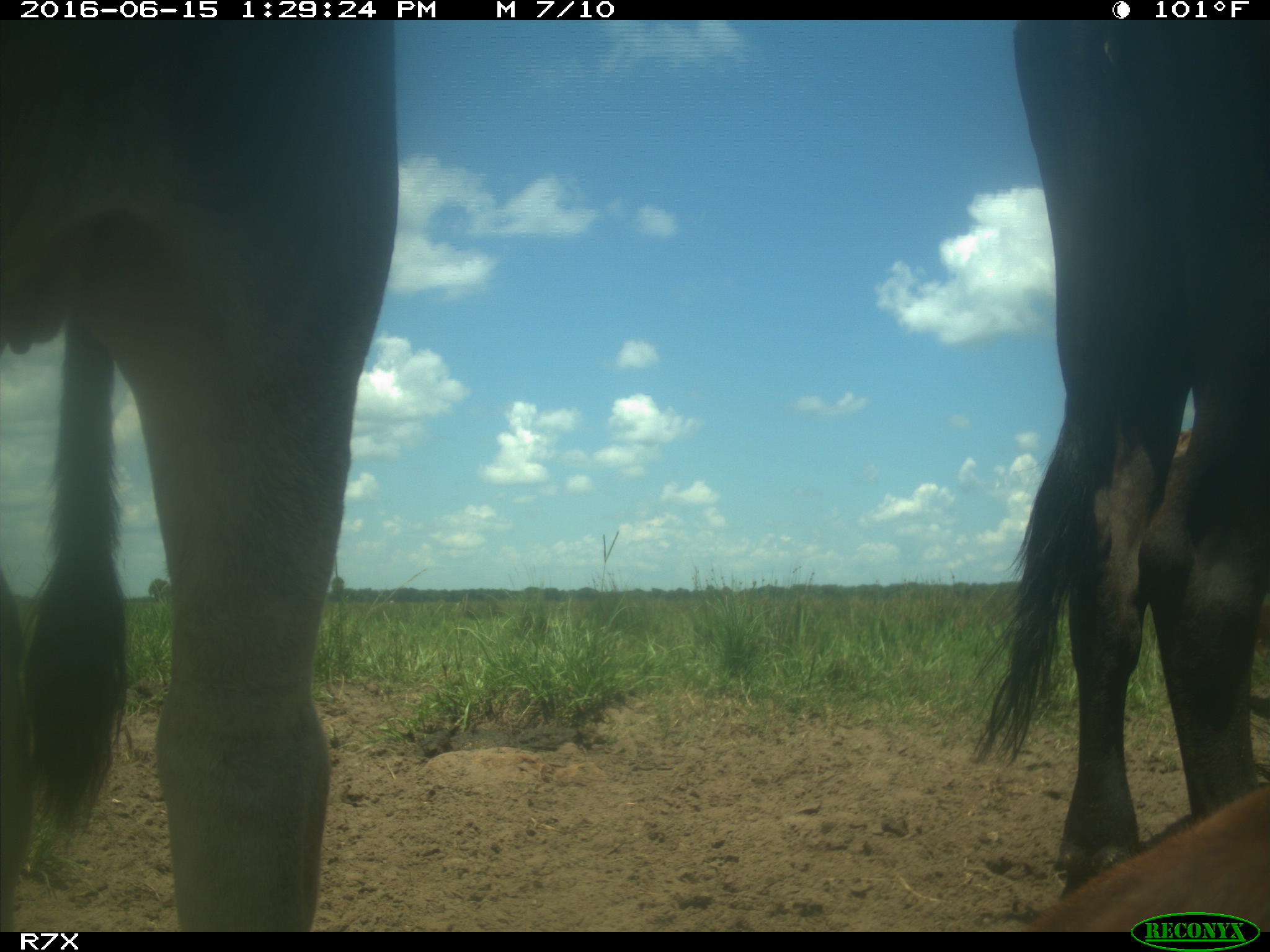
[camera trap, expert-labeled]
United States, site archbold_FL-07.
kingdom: Animalia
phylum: Chordata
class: Mammalia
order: Artiodactyla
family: Bovidae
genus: Bos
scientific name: Bos taurus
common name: domestic cow